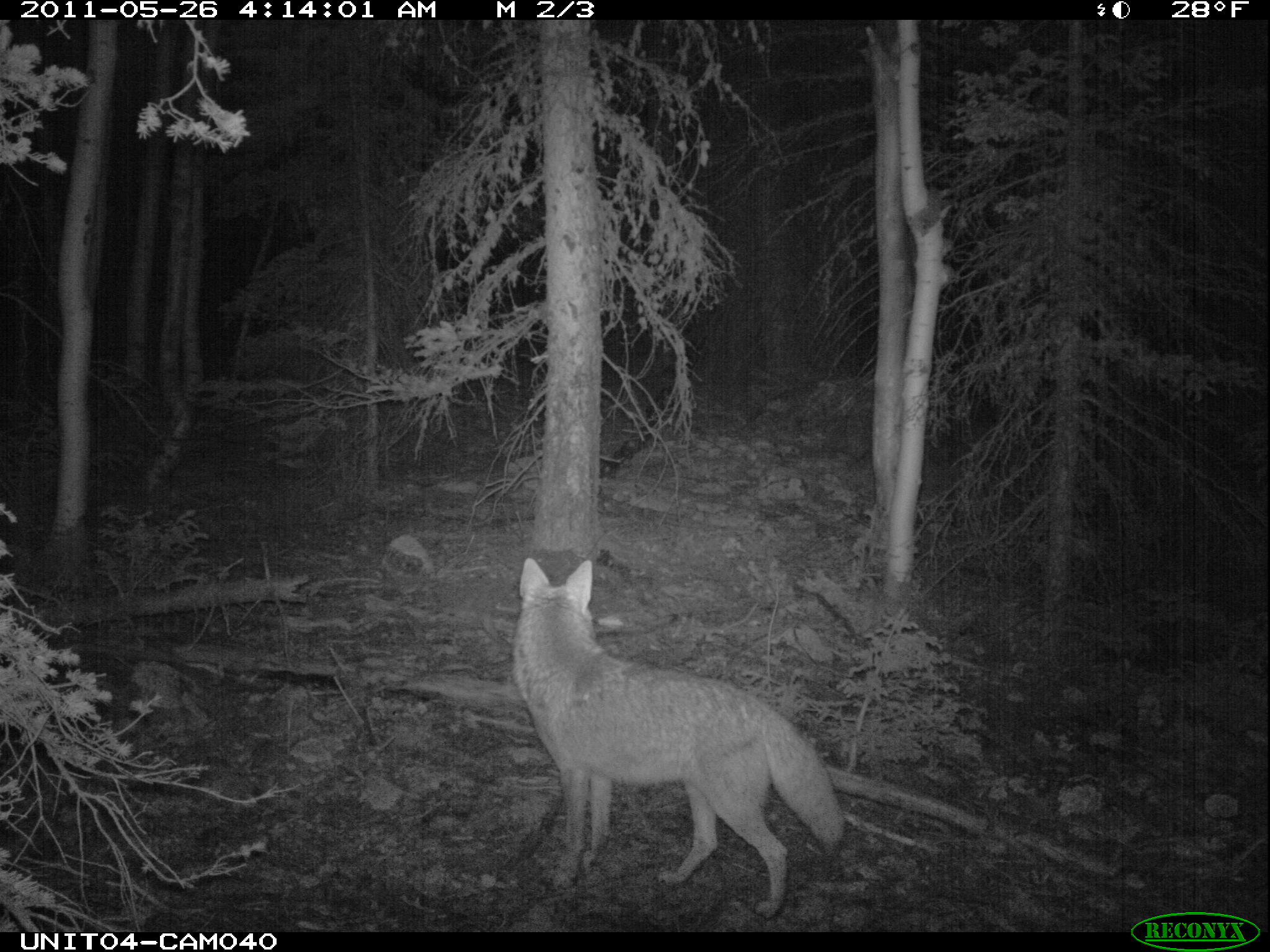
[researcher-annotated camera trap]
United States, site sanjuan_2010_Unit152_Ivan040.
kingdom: Animalia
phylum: Chordata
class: Mammalia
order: Carnivora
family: Canidae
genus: Canis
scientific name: Canis latrans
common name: coyote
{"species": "Canis latrans (coyote)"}